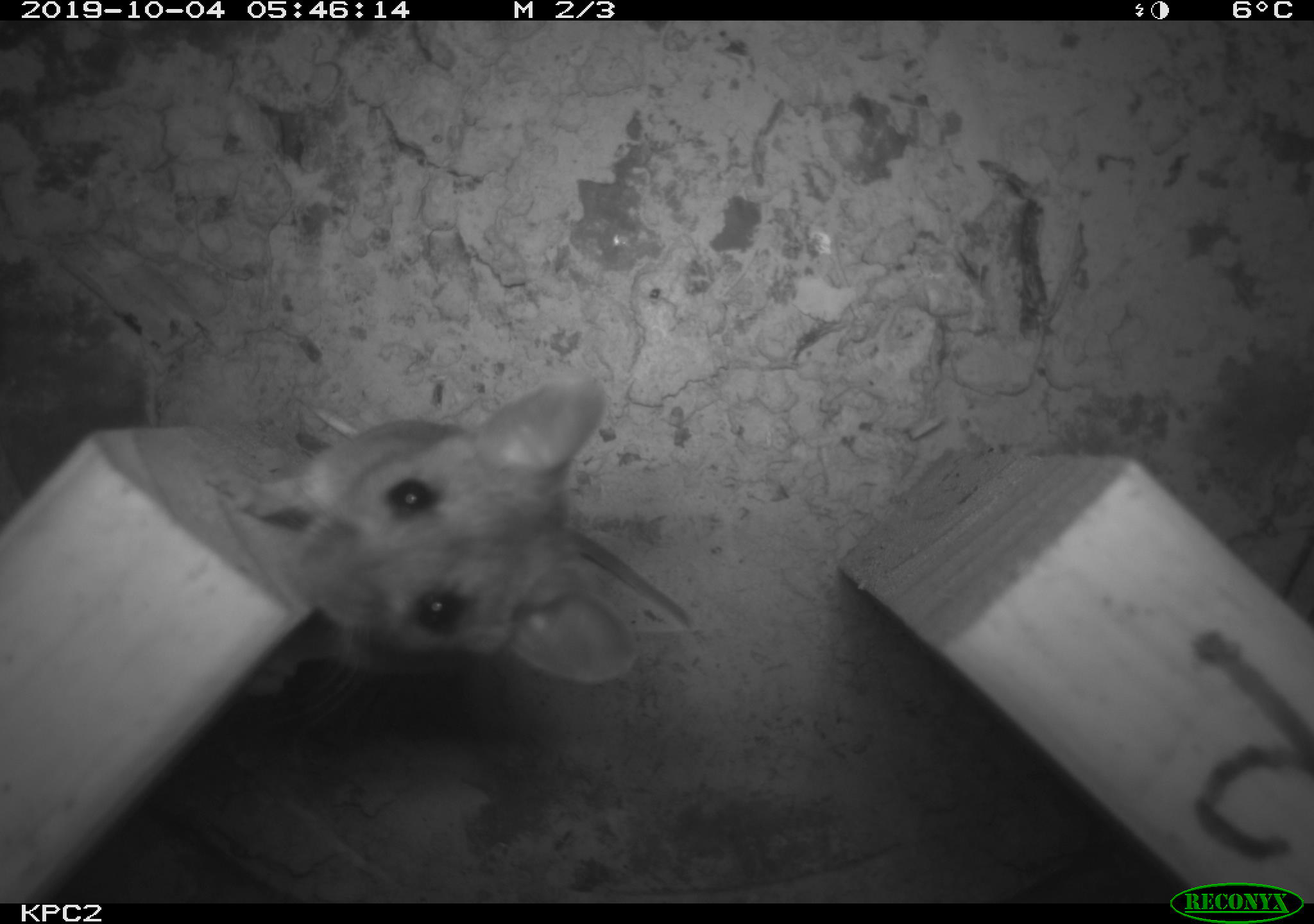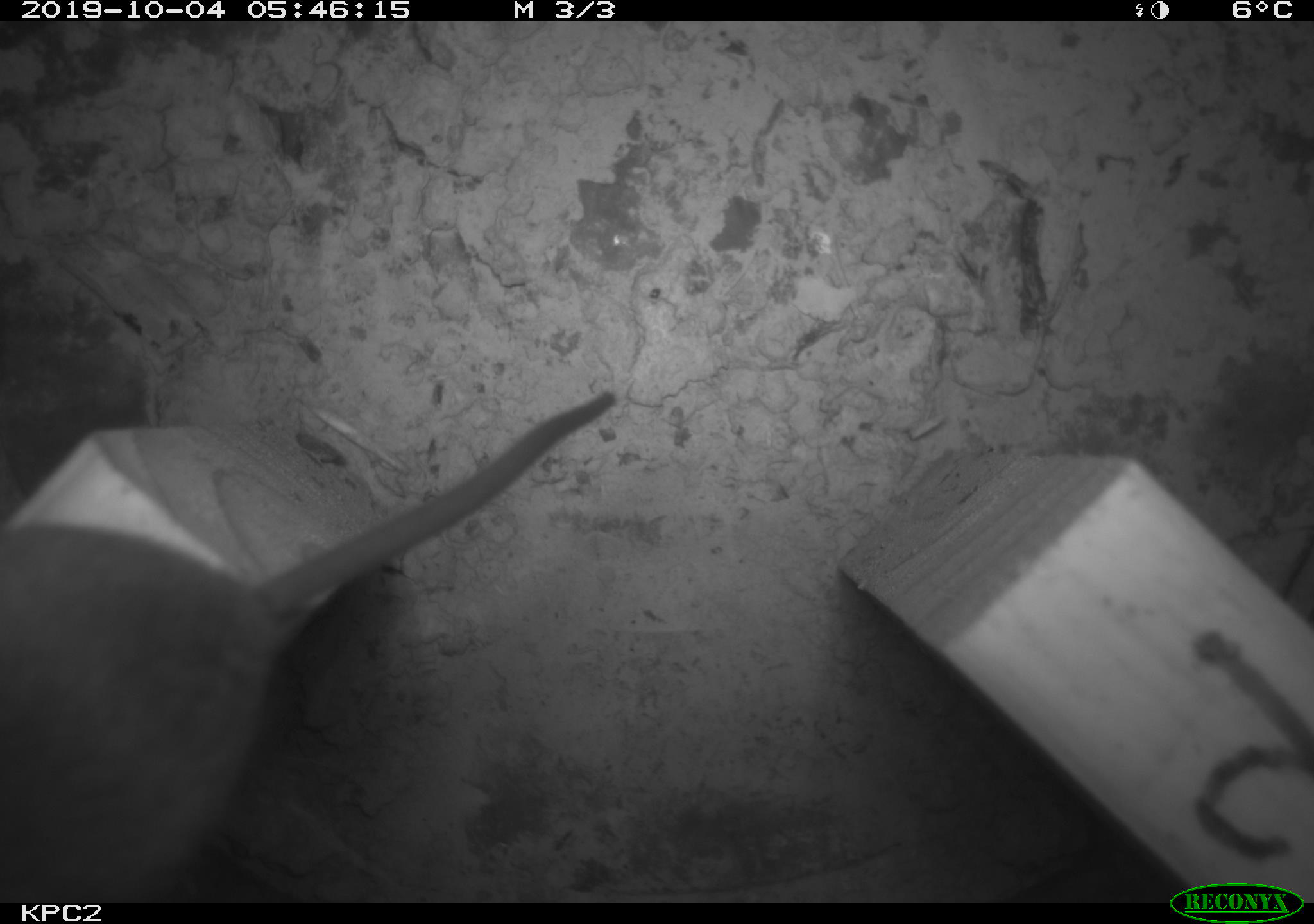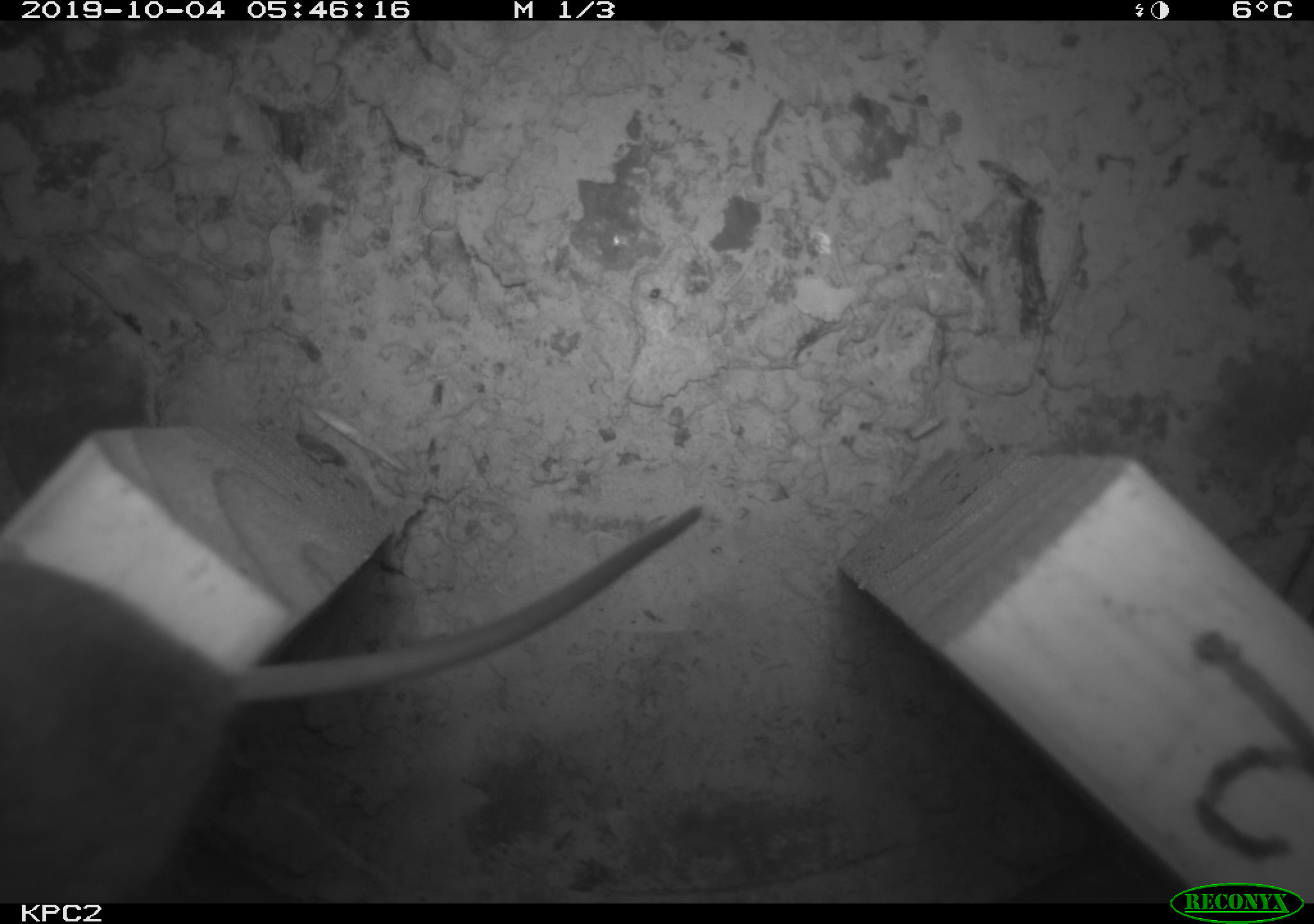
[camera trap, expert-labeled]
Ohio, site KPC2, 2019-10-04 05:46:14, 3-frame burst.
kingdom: Animalia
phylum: Chordata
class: Mammalia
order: Rodentia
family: Cricetidae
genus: Peromyscus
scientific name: Peromyscus leucopus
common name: white-footed mouse